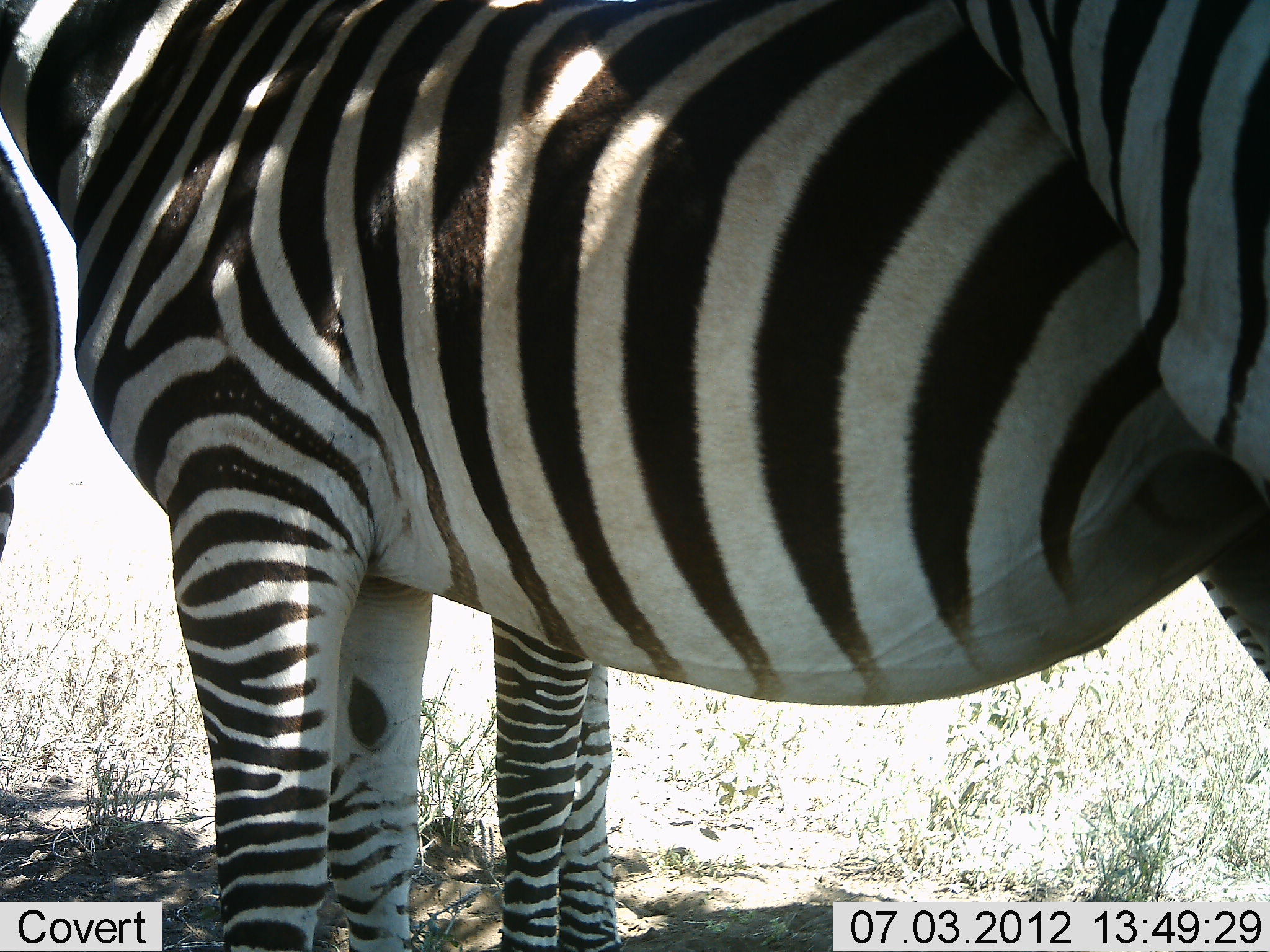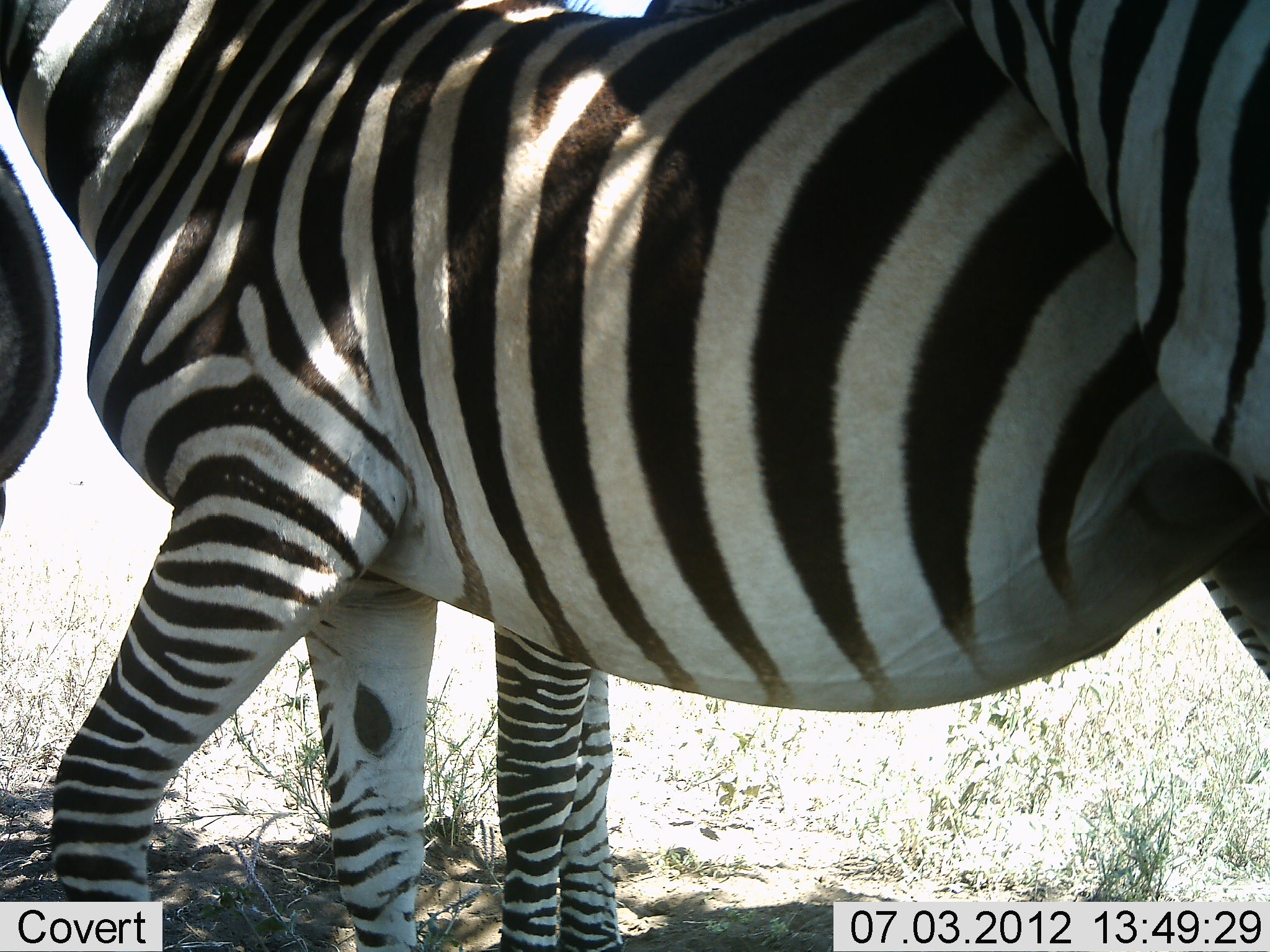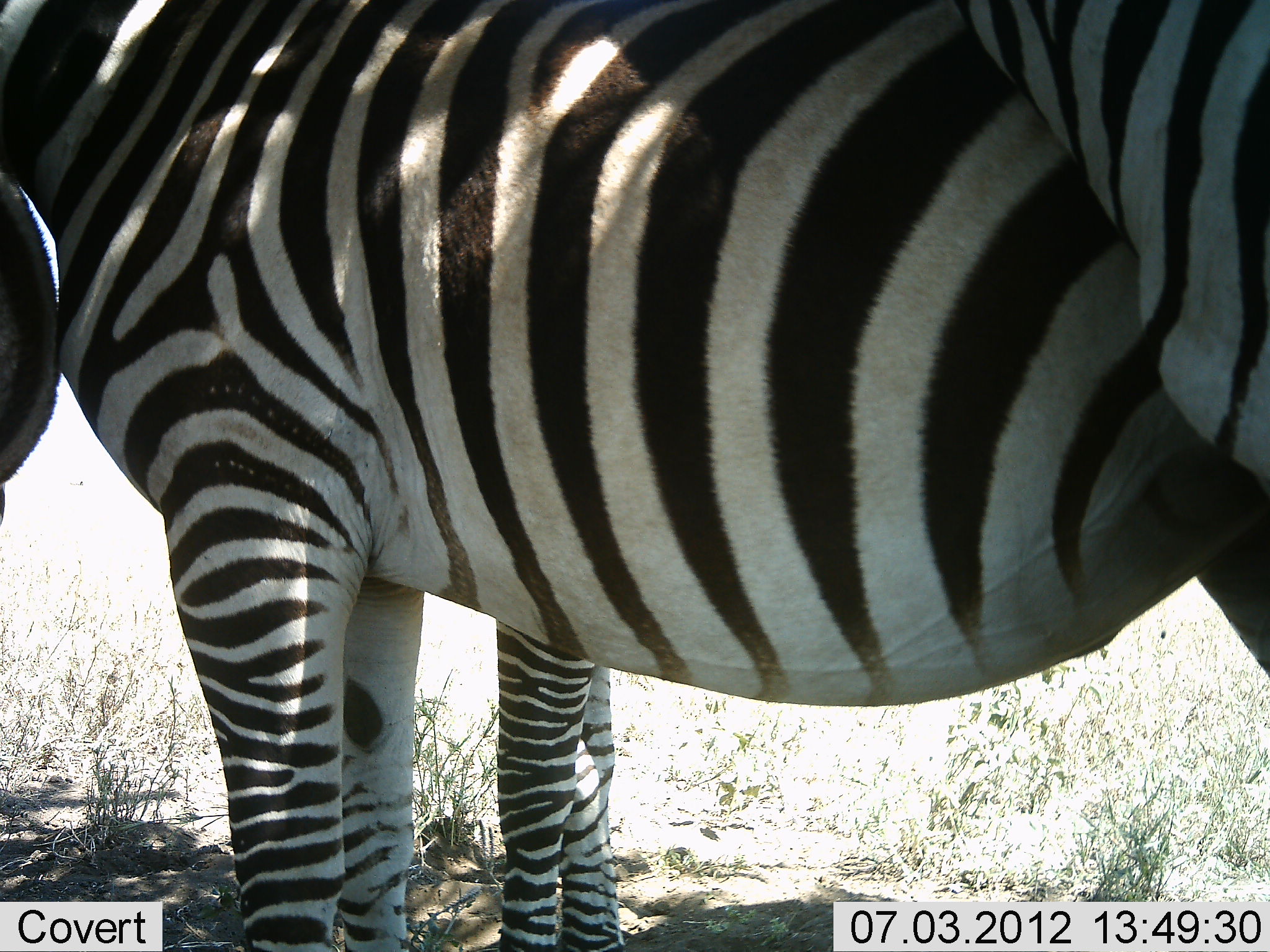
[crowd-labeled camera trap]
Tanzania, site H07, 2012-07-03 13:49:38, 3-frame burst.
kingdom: Animalia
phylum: Chordata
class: Mammalia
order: Perissodactyla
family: Equidae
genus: Equus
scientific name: Equus quagga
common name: plains zebra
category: zebra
Zebra (plains zebra) (Equus quagga), count 3. Behavior (volunteer vote fractions): standing 90%, resting 0%, moving 0%, interacting 30%. Young present (vote fraction): 0%. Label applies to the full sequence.